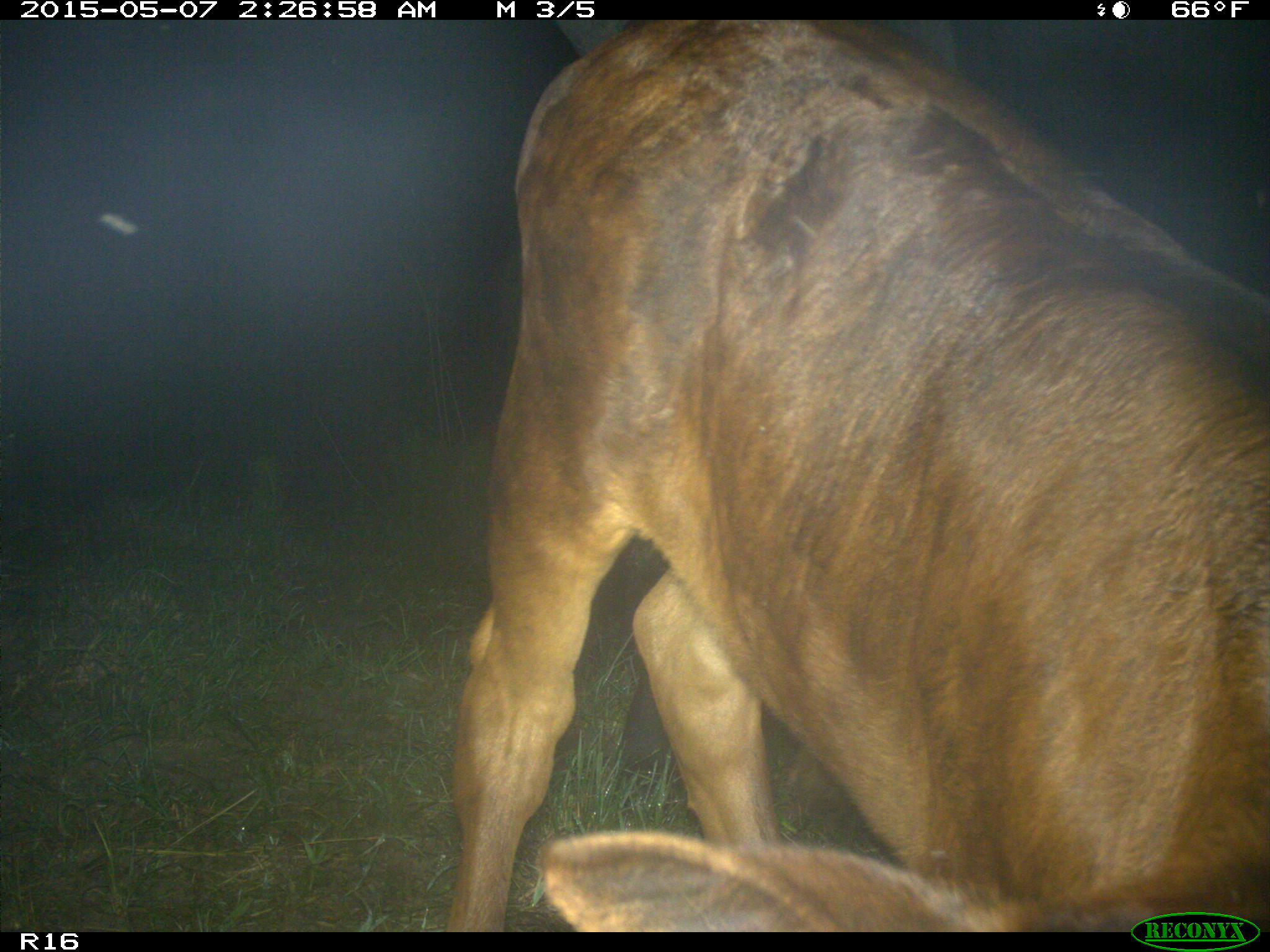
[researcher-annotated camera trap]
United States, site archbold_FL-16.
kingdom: Animalia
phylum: Chordata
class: Mammalia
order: Artiodactyla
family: Bovidae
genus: Bos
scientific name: Bos taurus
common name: domestic cow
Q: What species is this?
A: Bos taurus (domestic cow).